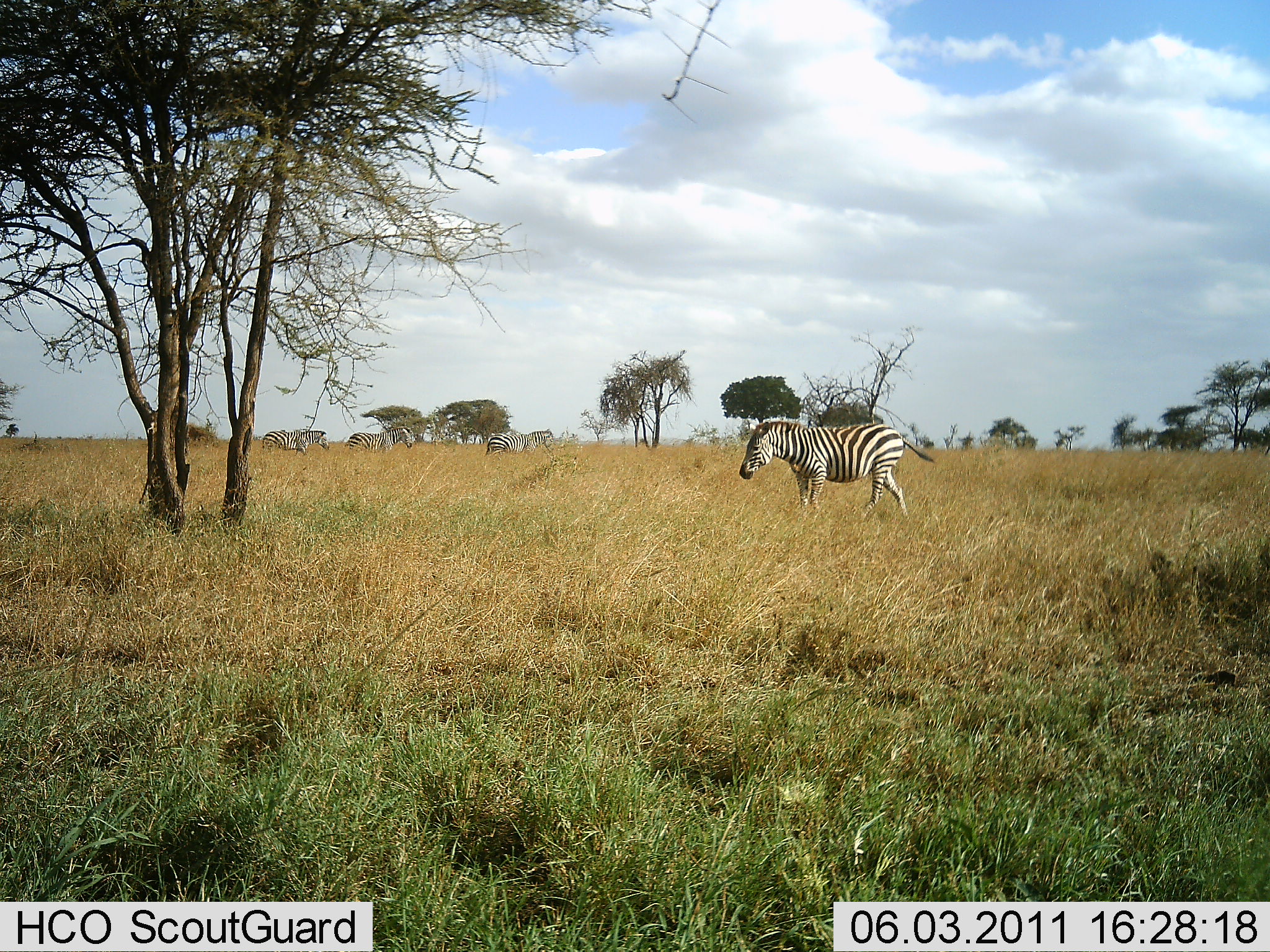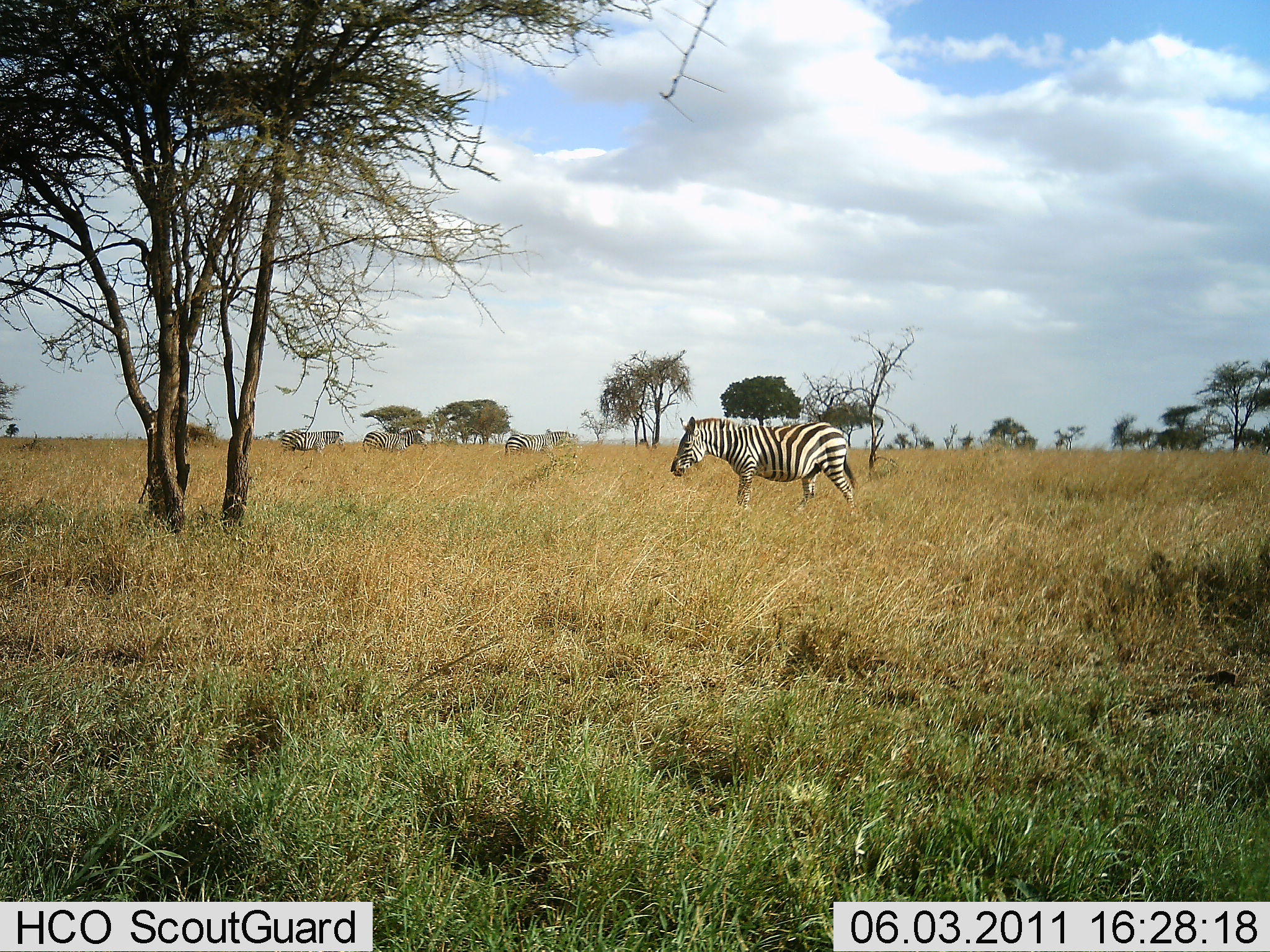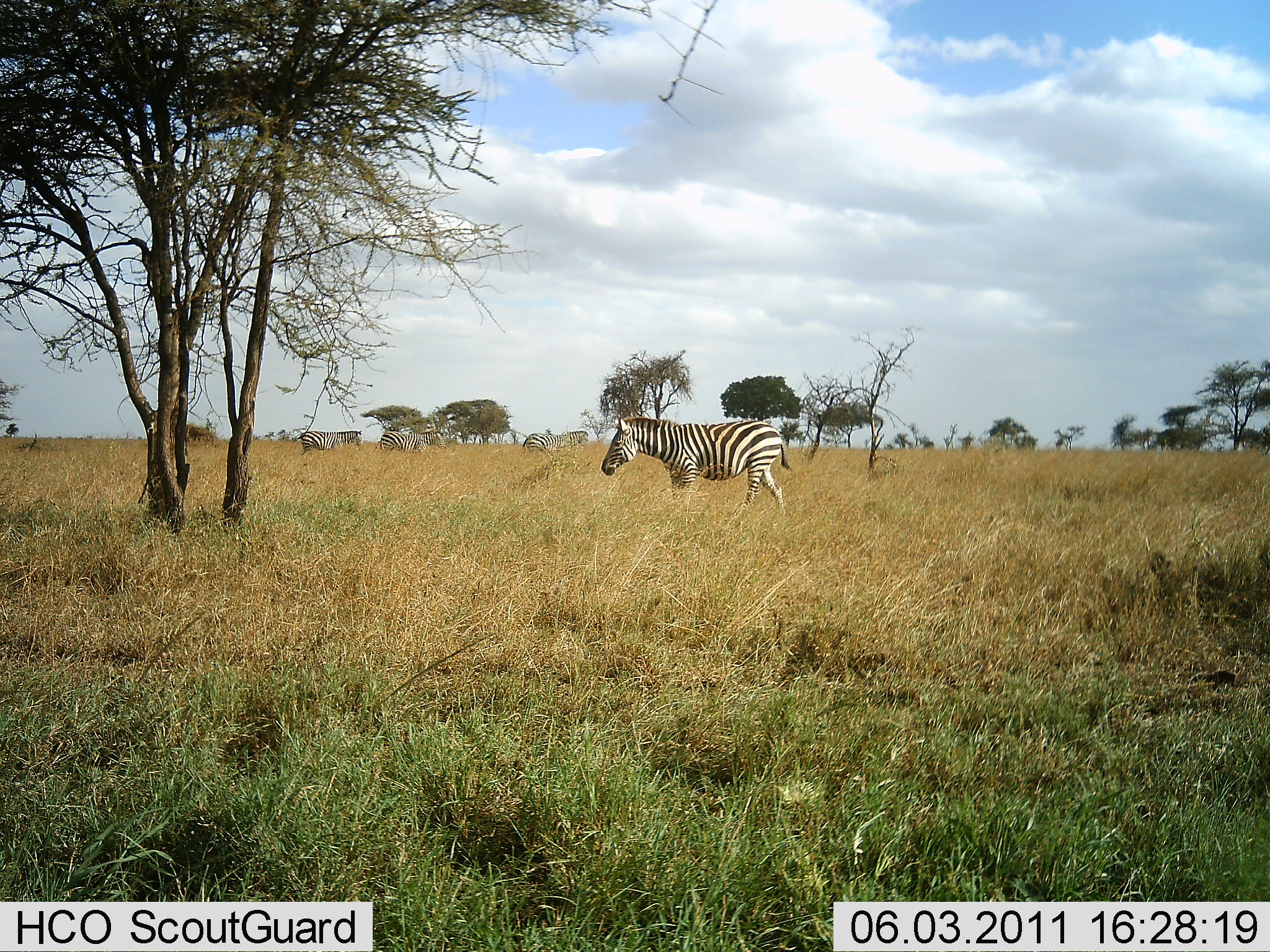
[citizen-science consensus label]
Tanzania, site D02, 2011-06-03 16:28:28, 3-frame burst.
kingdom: Animalia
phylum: Chordata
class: Mammalia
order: Perissodactyla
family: Equidae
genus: Equus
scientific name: Equus quagga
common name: plains zebra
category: zebra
Zebra (plains zebra) (Equus quagga), count 4. Behavior (volunteer vote fractions): standing 10%, resting 0%, moving 100%, interacting 0%. Young present (vote fraction): 0%. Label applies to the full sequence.